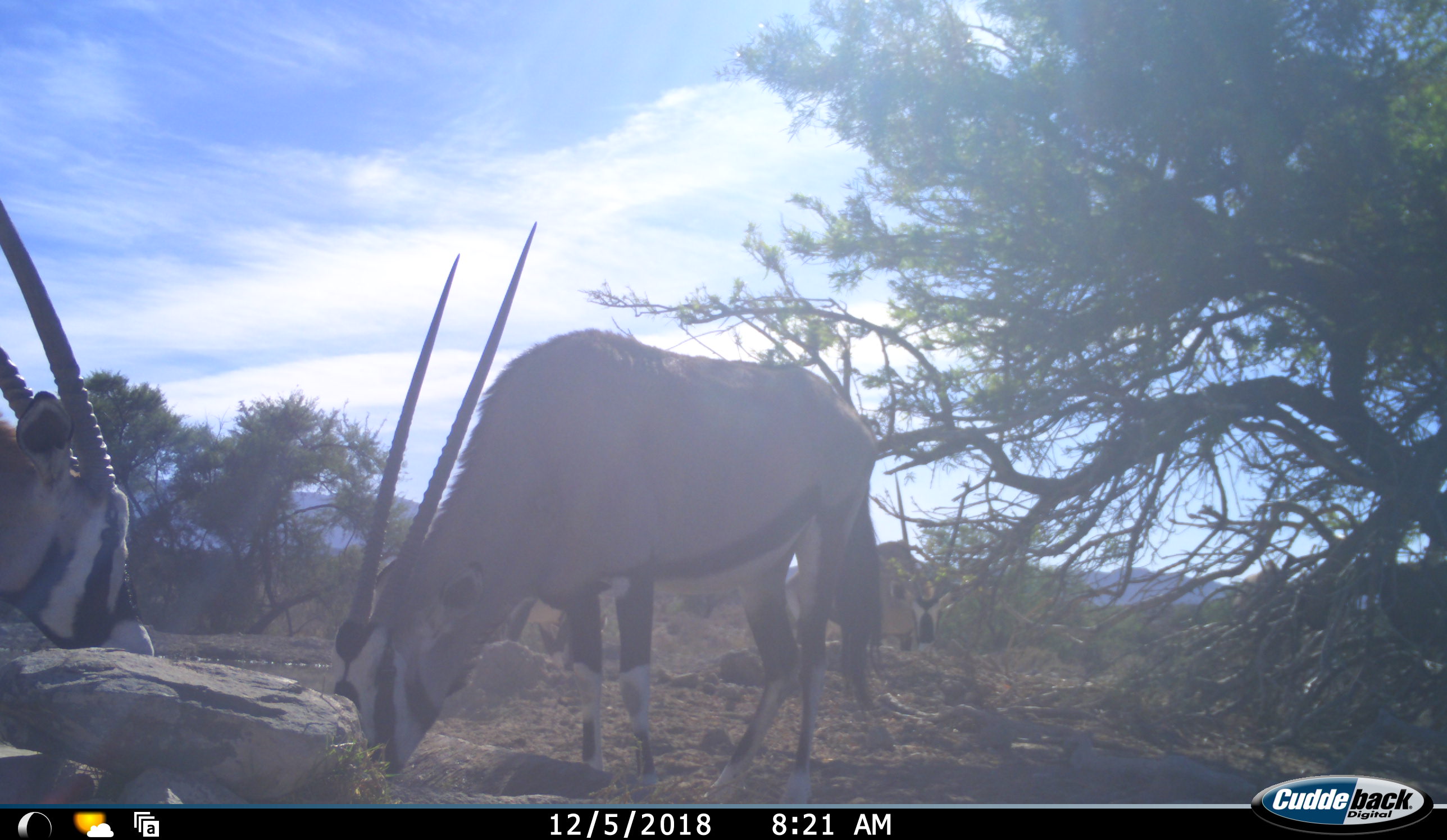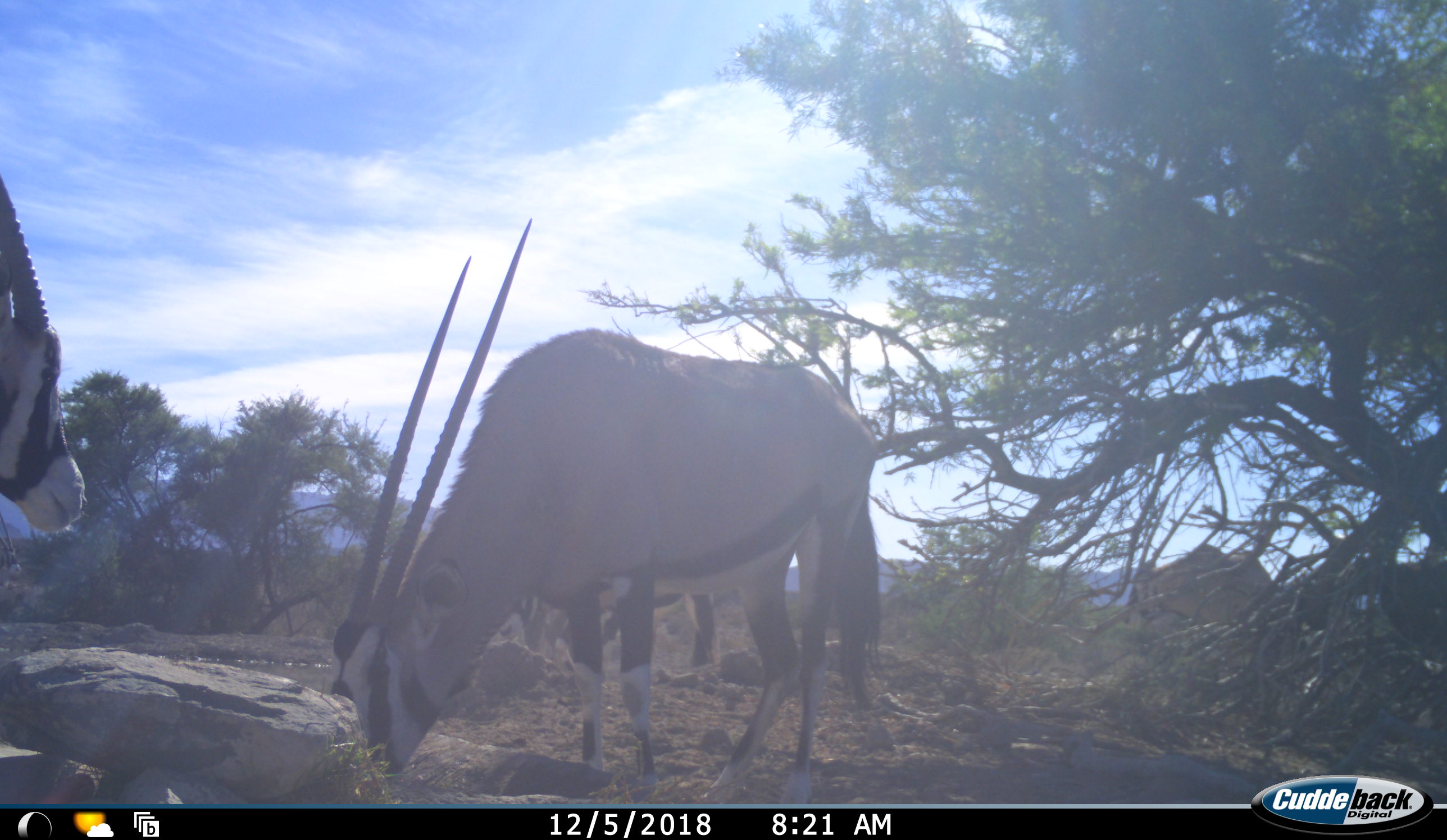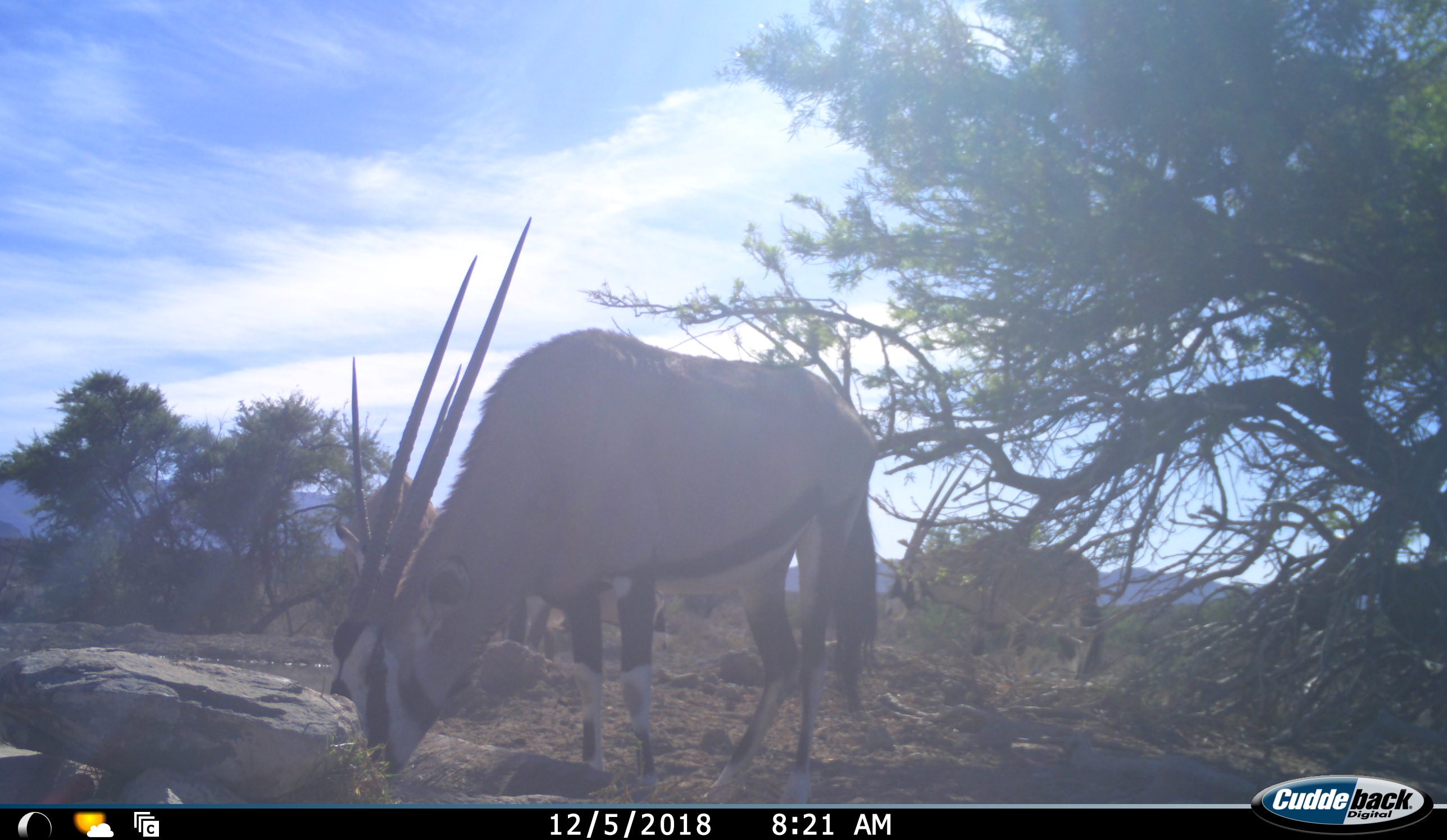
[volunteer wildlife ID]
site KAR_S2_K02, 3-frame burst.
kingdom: Animalia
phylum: Chordata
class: Mammalia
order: Artiodactyla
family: Bovidae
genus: Oryx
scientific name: Oryx gazella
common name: gemsbok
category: oryx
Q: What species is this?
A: Oryx (gemsbok) (Oryx gazella).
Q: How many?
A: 4.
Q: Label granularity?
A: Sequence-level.